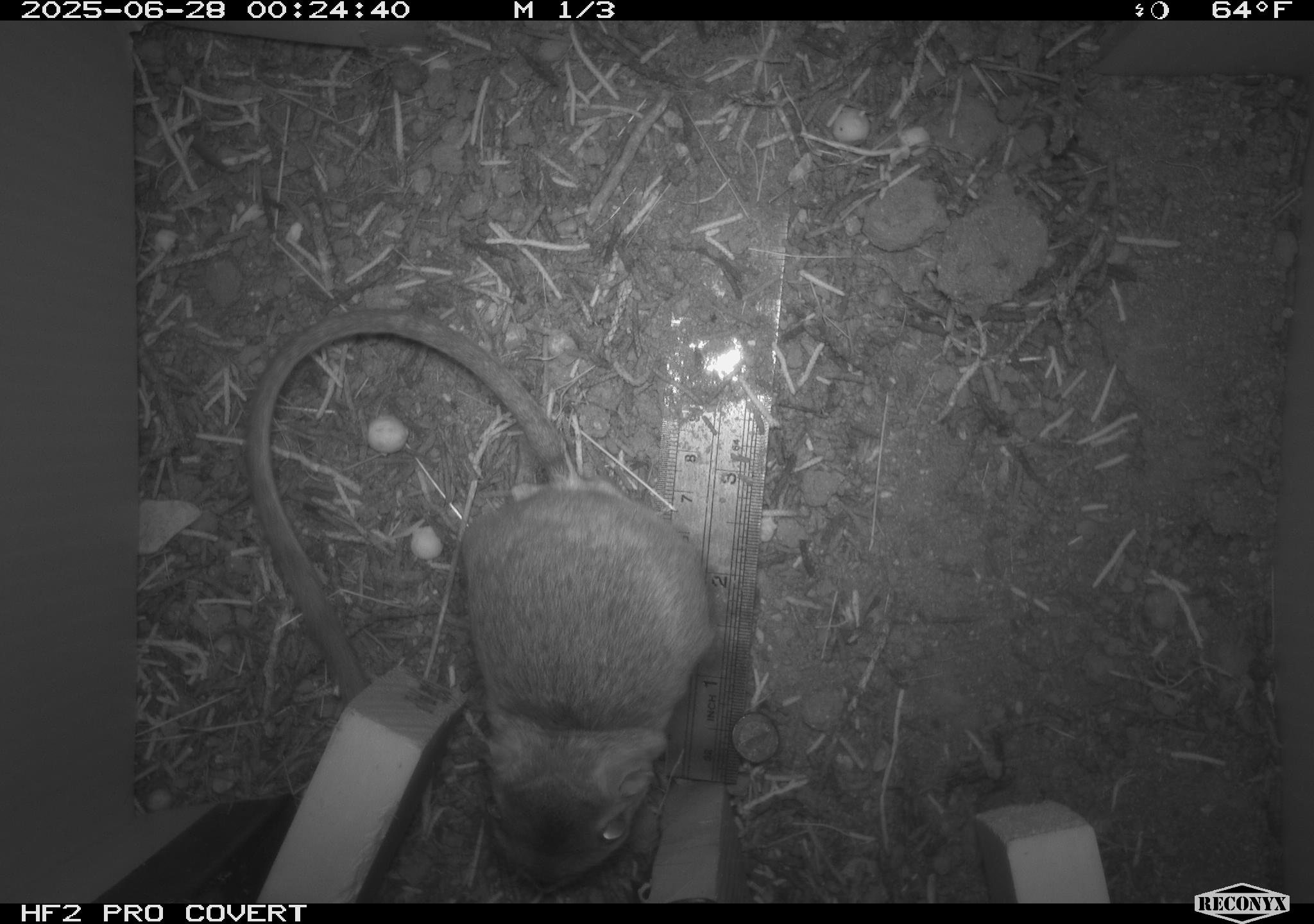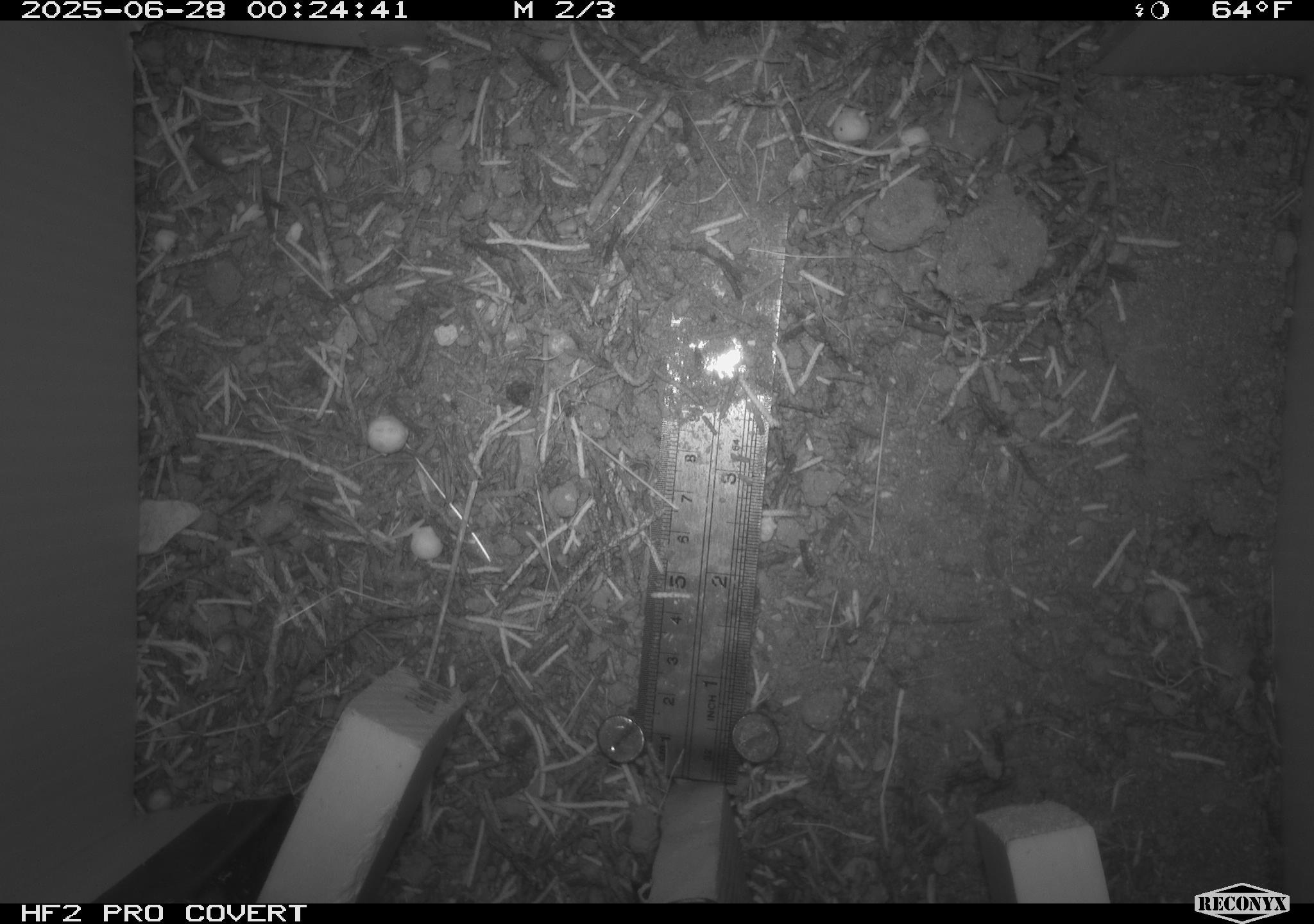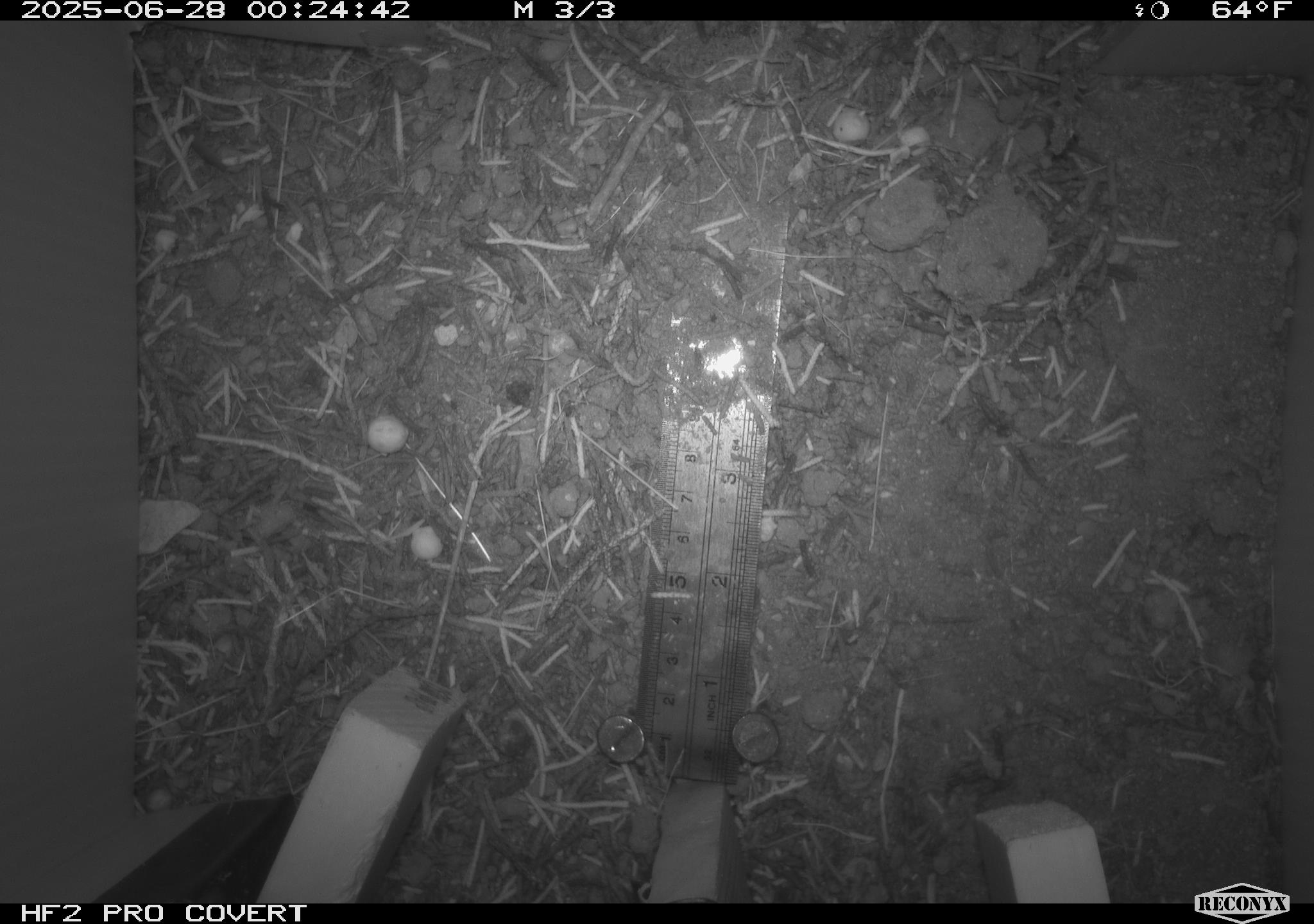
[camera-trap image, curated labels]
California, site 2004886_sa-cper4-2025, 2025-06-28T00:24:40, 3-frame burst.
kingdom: Animalia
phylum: Chordata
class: Mammalia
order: Rodentia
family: Heteromyidae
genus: Dipodomys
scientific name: Dipodomys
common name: kangaroo rats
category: dipodomys species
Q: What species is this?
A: Dipodomys species (kangaroo rats) (Dipodomys).